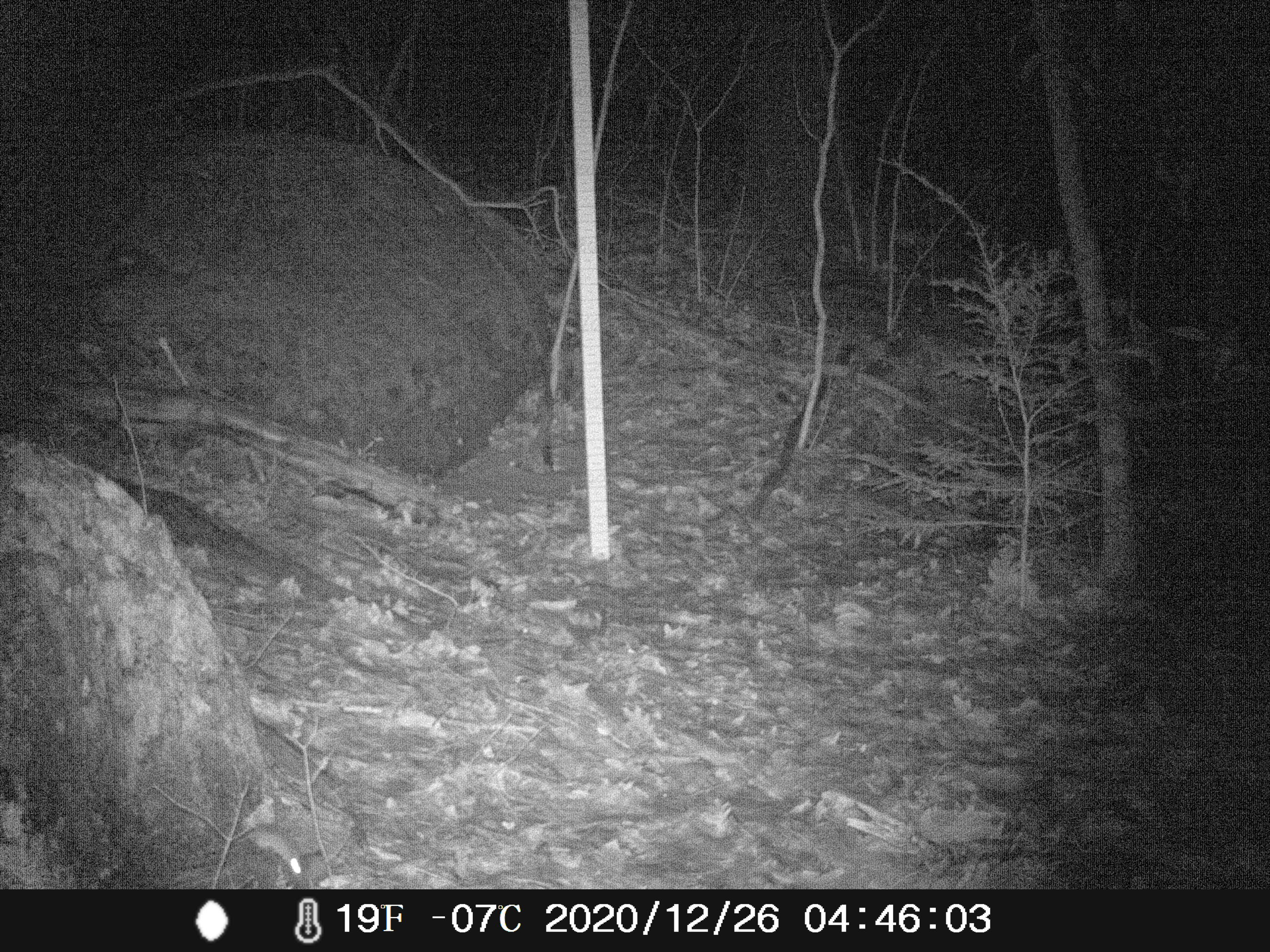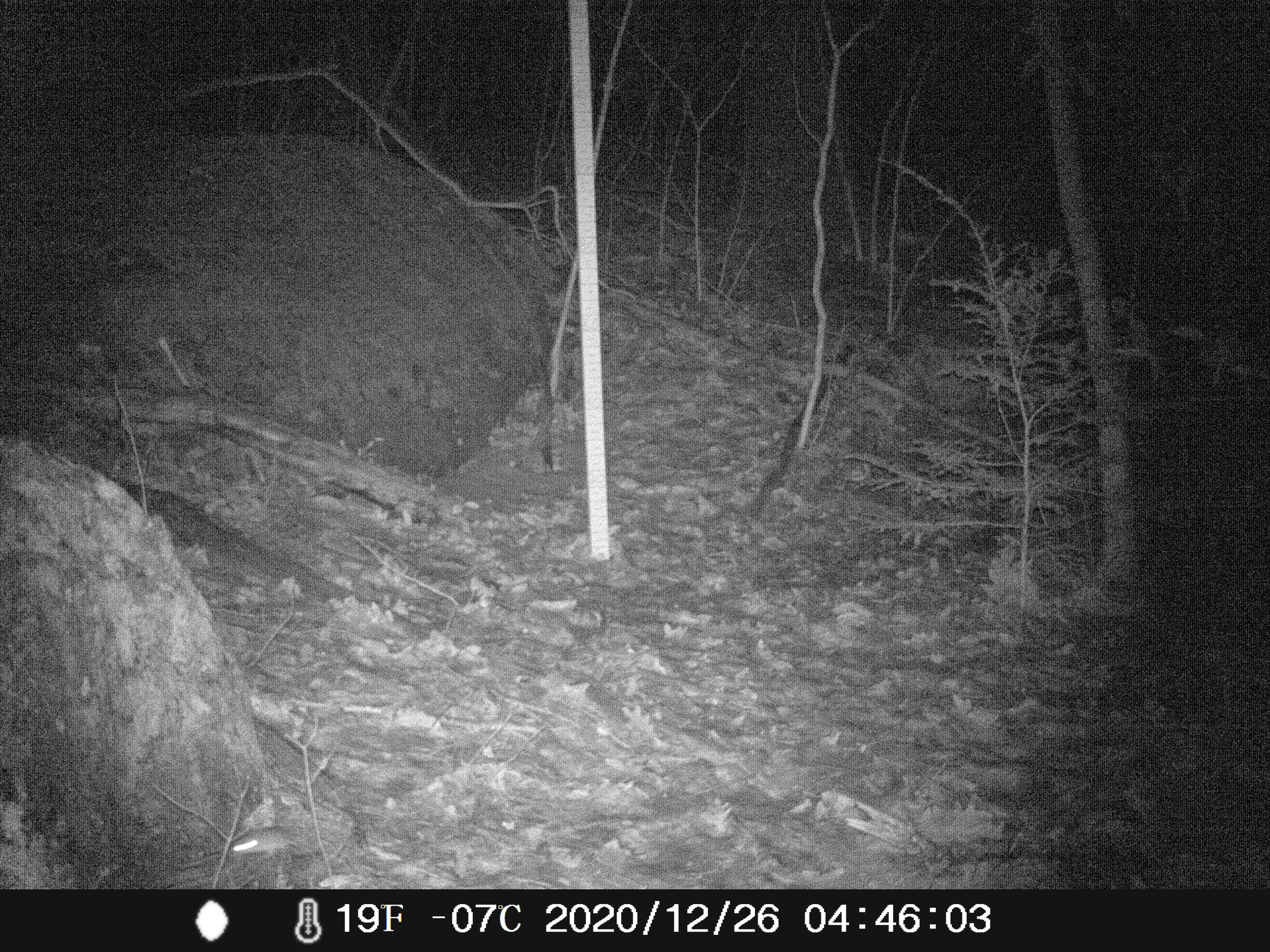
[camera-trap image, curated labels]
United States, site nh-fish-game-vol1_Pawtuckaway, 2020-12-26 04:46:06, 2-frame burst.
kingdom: Animalia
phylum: Chordata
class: Mammalia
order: Rodentia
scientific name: Rodentia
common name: mouse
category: mouse sp.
Mouse sp. (mouse) (Rodentia).